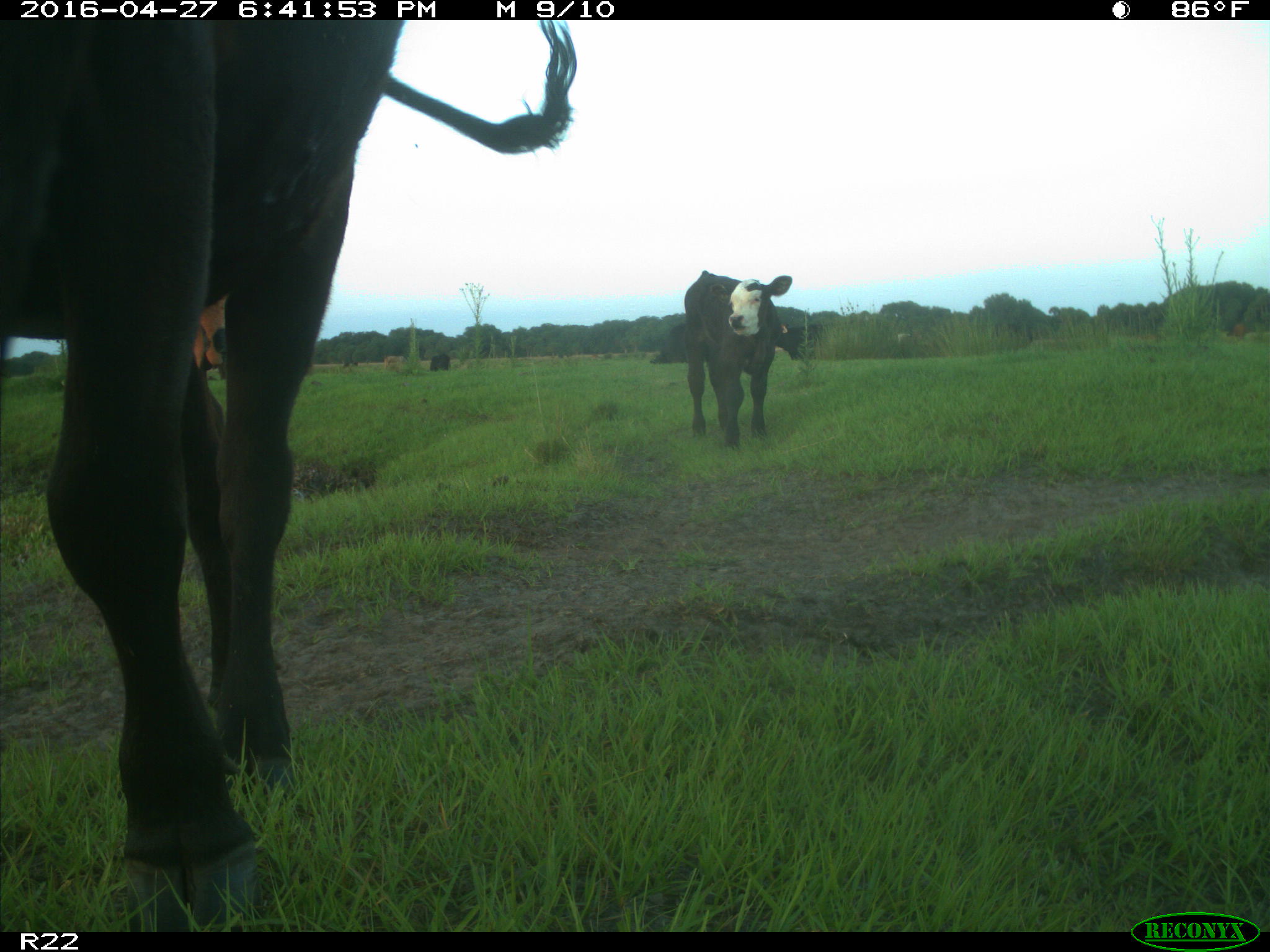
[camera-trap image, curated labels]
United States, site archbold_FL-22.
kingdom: Animalia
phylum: Chordata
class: Mammalia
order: Artiodactyla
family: Bovidae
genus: Bos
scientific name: Bos taurus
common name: domestic cow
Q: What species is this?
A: Bos taurus (domestic cow).